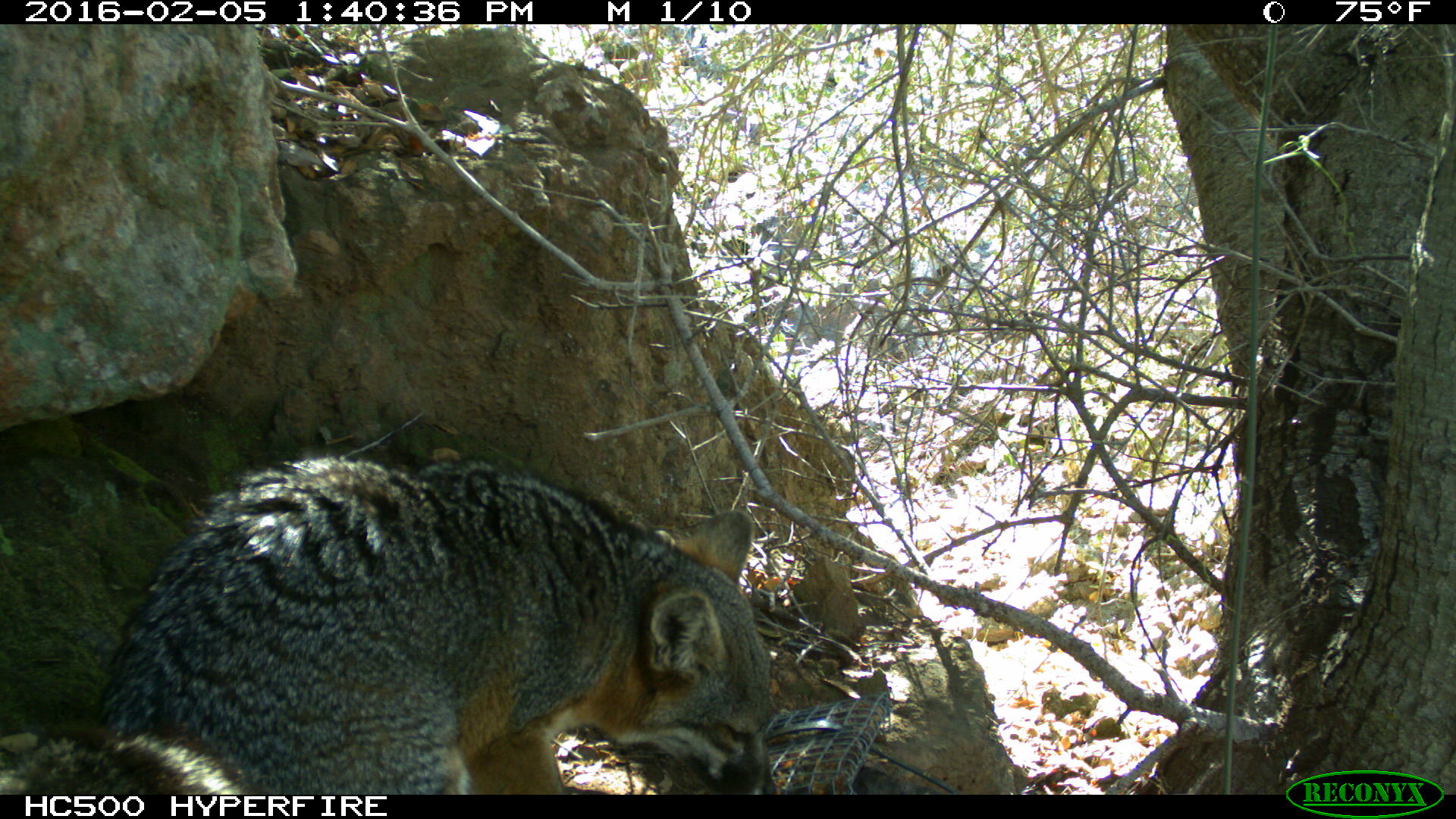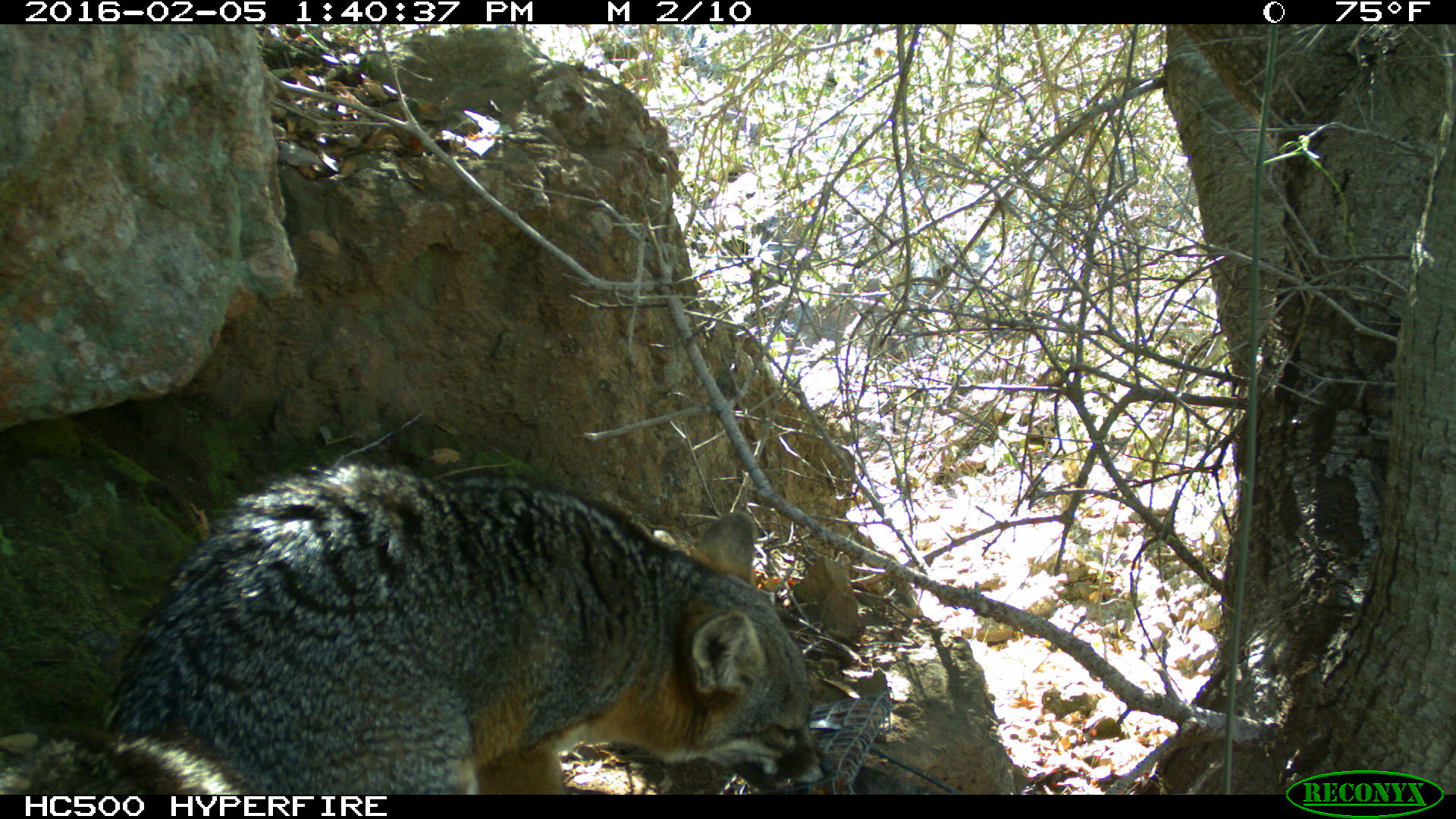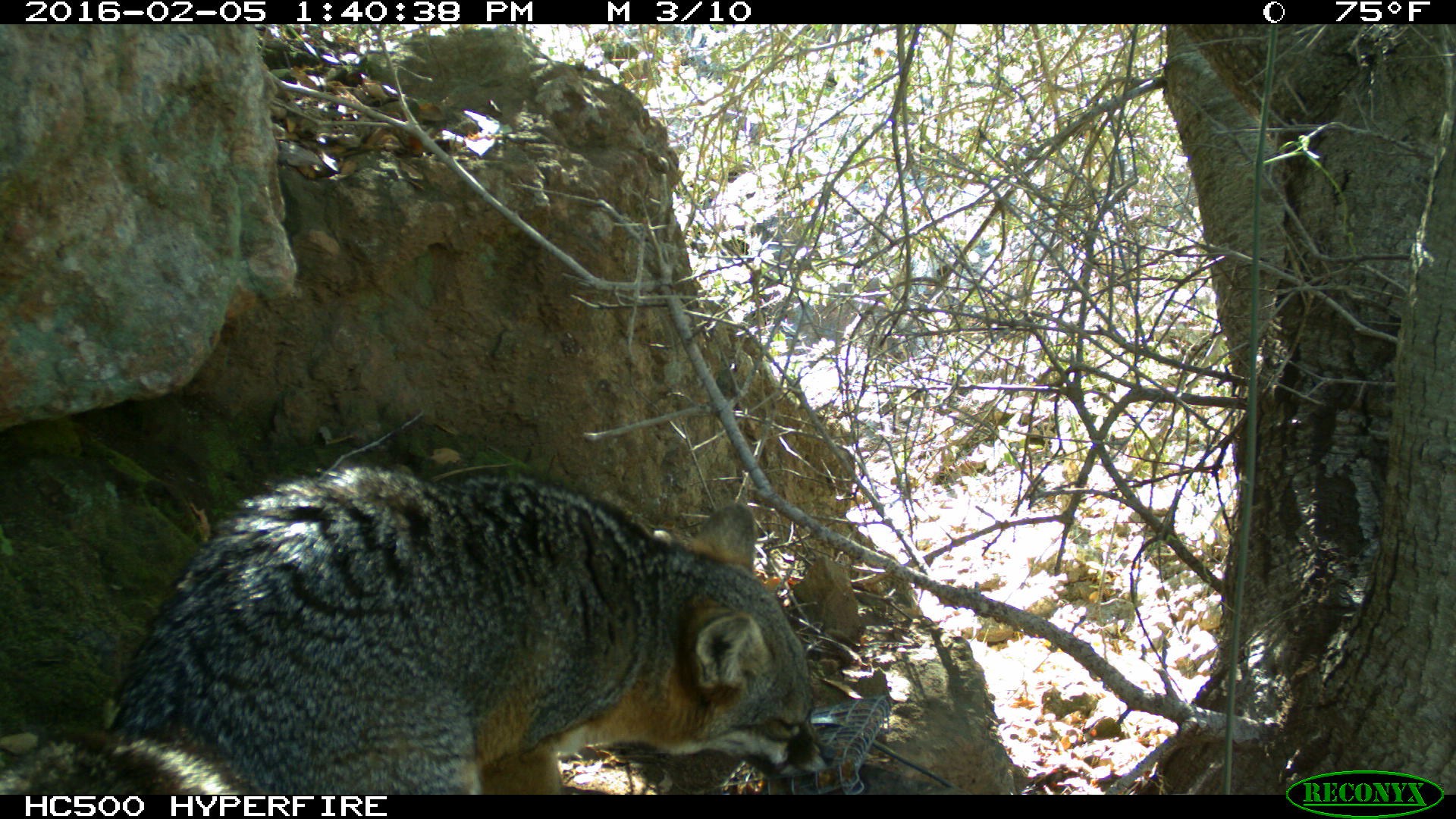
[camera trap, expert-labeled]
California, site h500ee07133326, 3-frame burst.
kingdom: Animalia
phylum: Chordata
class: Mammalia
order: Carnivora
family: Canidae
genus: Urocyon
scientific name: Urocyon littoralis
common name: island fox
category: fox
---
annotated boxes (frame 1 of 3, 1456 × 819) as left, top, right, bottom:
fox: 0, 447, 772, 793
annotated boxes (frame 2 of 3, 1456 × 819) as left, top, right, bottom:
fox: 0, 460, 838, 792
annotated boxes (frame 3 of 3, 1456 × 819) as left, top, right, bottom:
fox: 0, 467, 828, 794